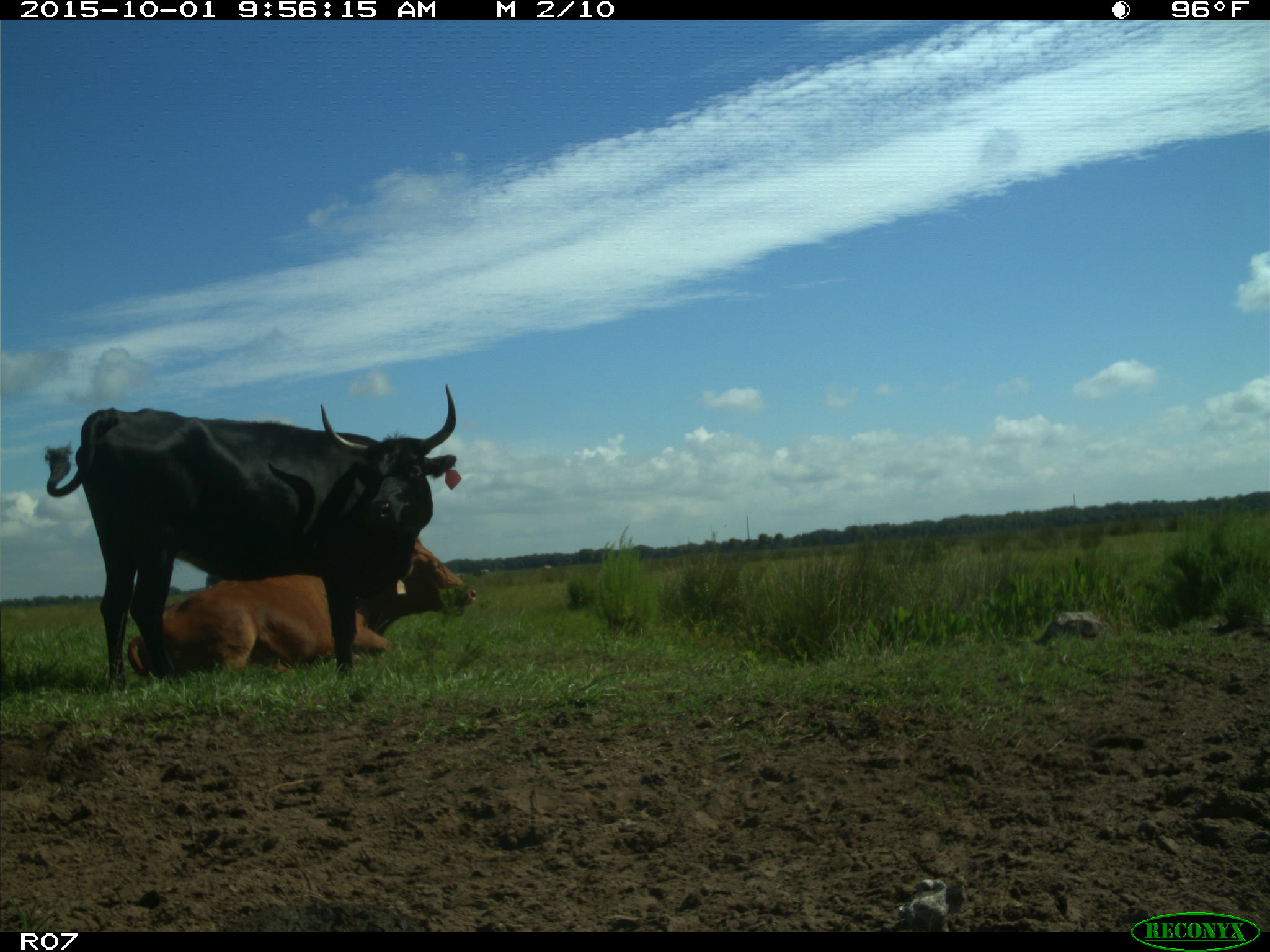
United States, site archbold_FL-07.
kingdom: Animalia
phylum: Chordata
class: Mammalia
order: Artiodactyla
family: Bovidae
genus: Bos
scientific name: Bos taurus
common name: domestic cow